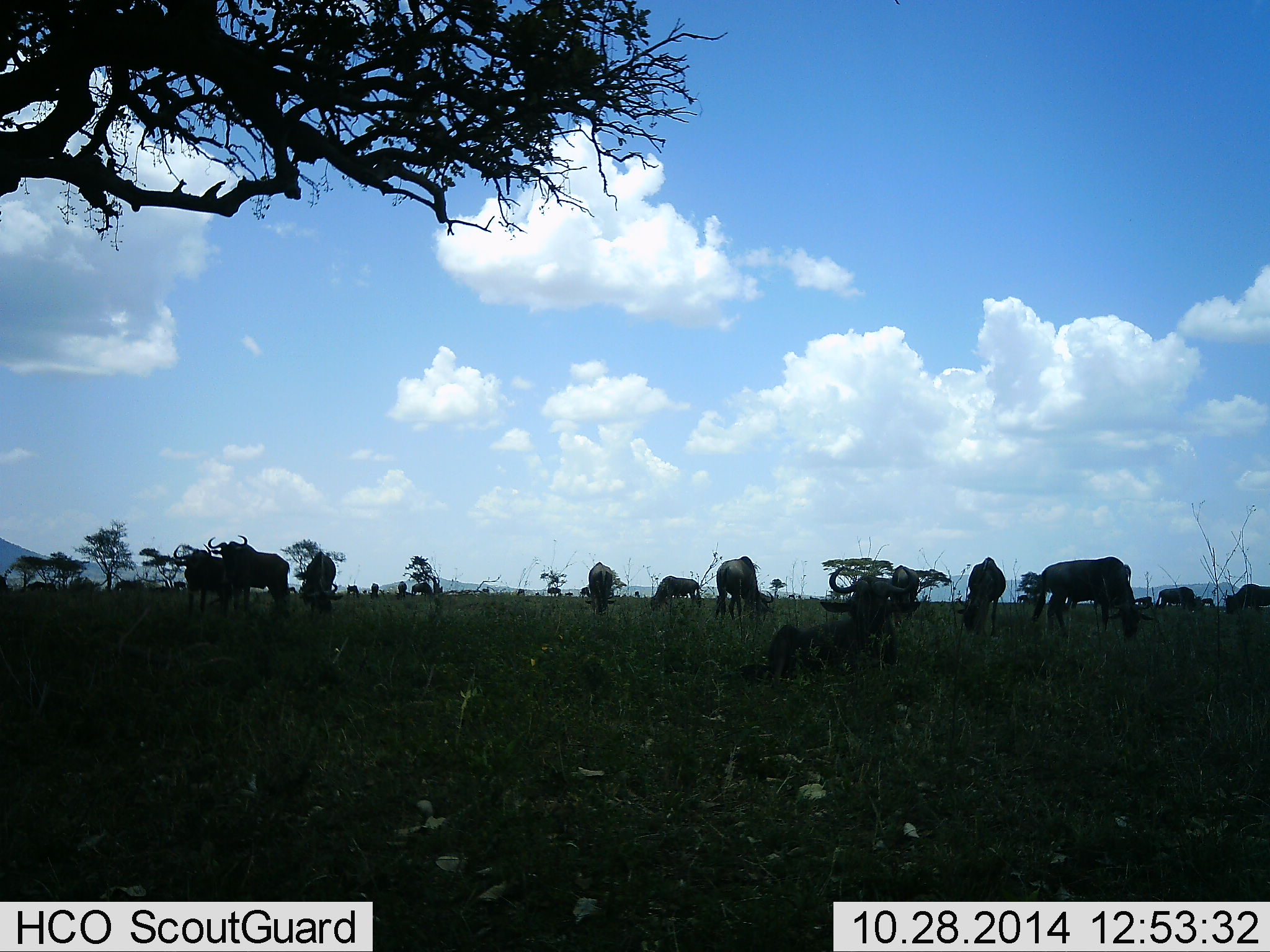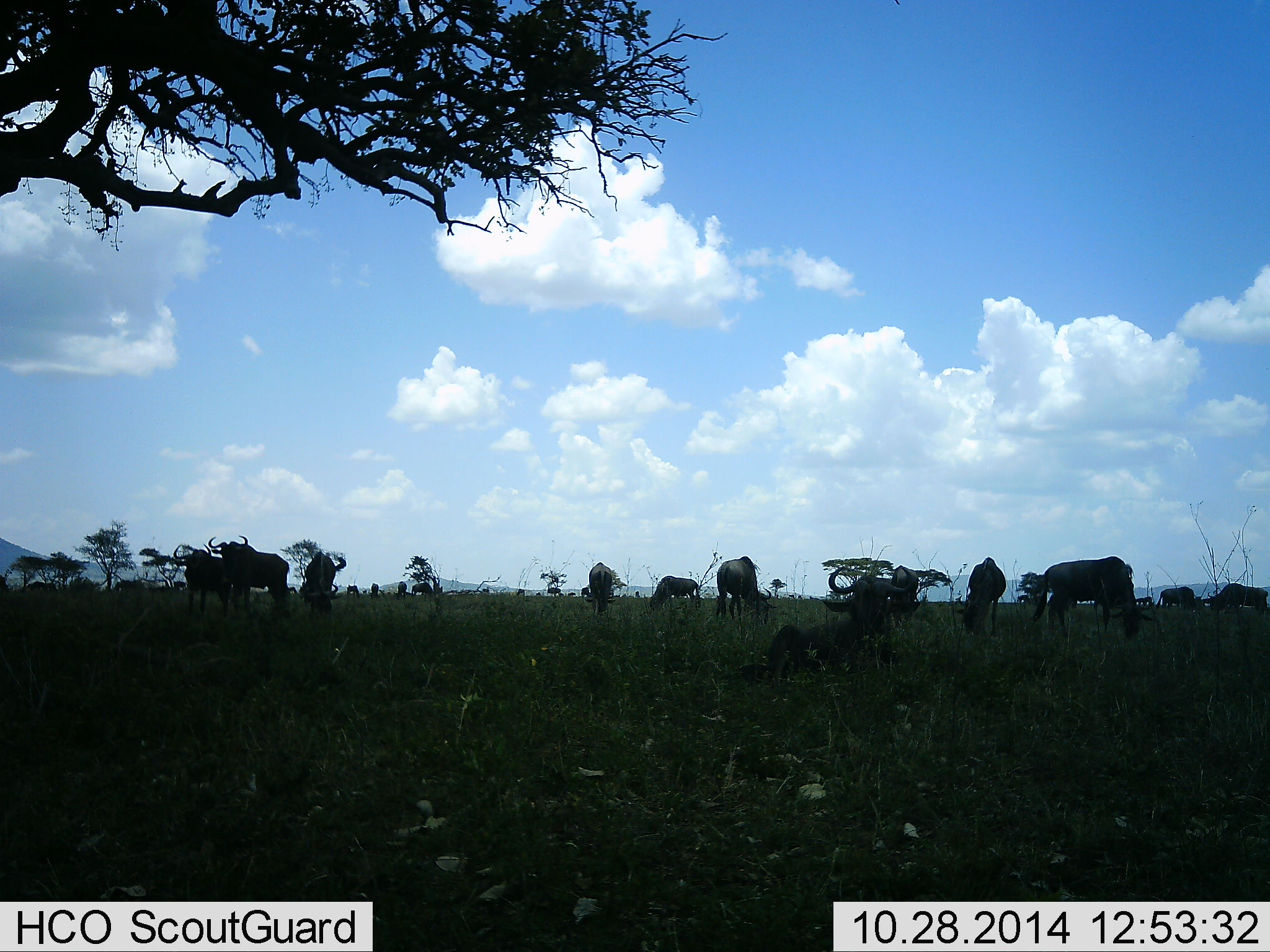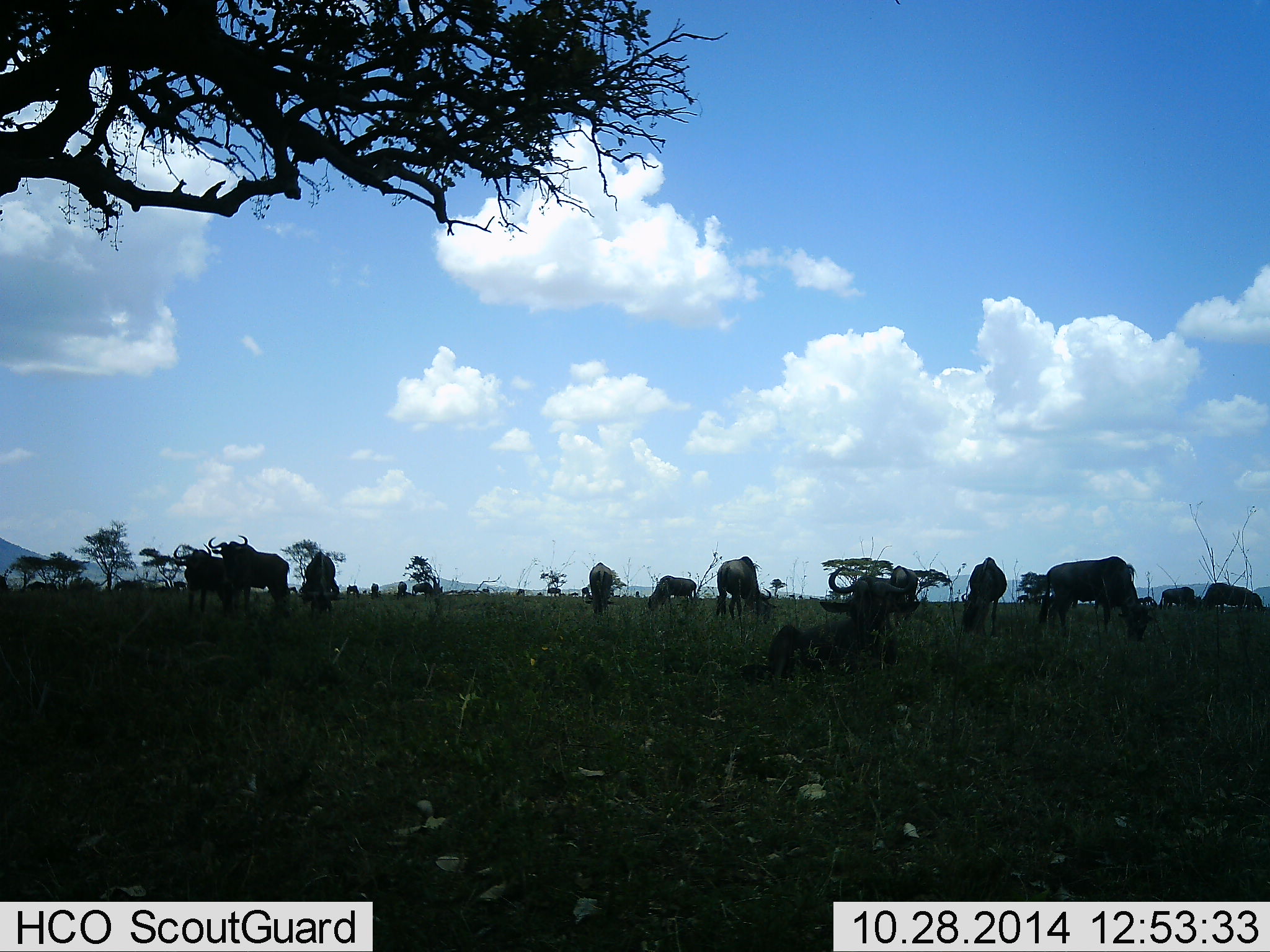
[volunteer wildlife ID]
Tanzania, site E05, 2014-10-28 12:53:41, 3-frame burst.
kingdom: Animalia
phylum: Chordata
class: Mammalia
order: Artiodactyla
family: Bovidae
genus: Connochaetes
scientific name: Connochaetes taurinus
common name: blue wildebeest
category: wildebeest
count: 11-50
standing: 60%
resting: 50%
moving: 40%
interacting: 0%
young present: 10%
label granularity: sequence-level